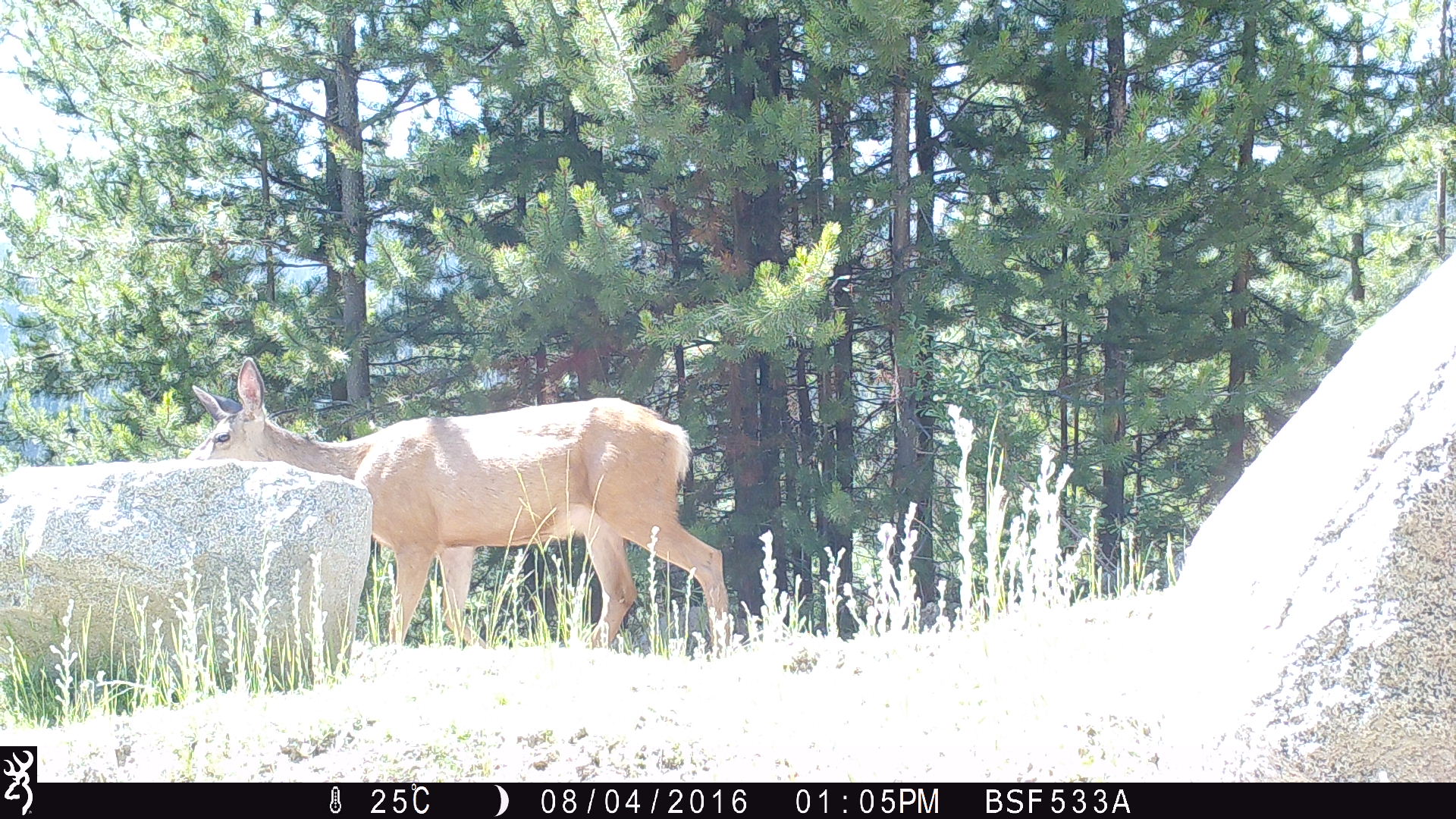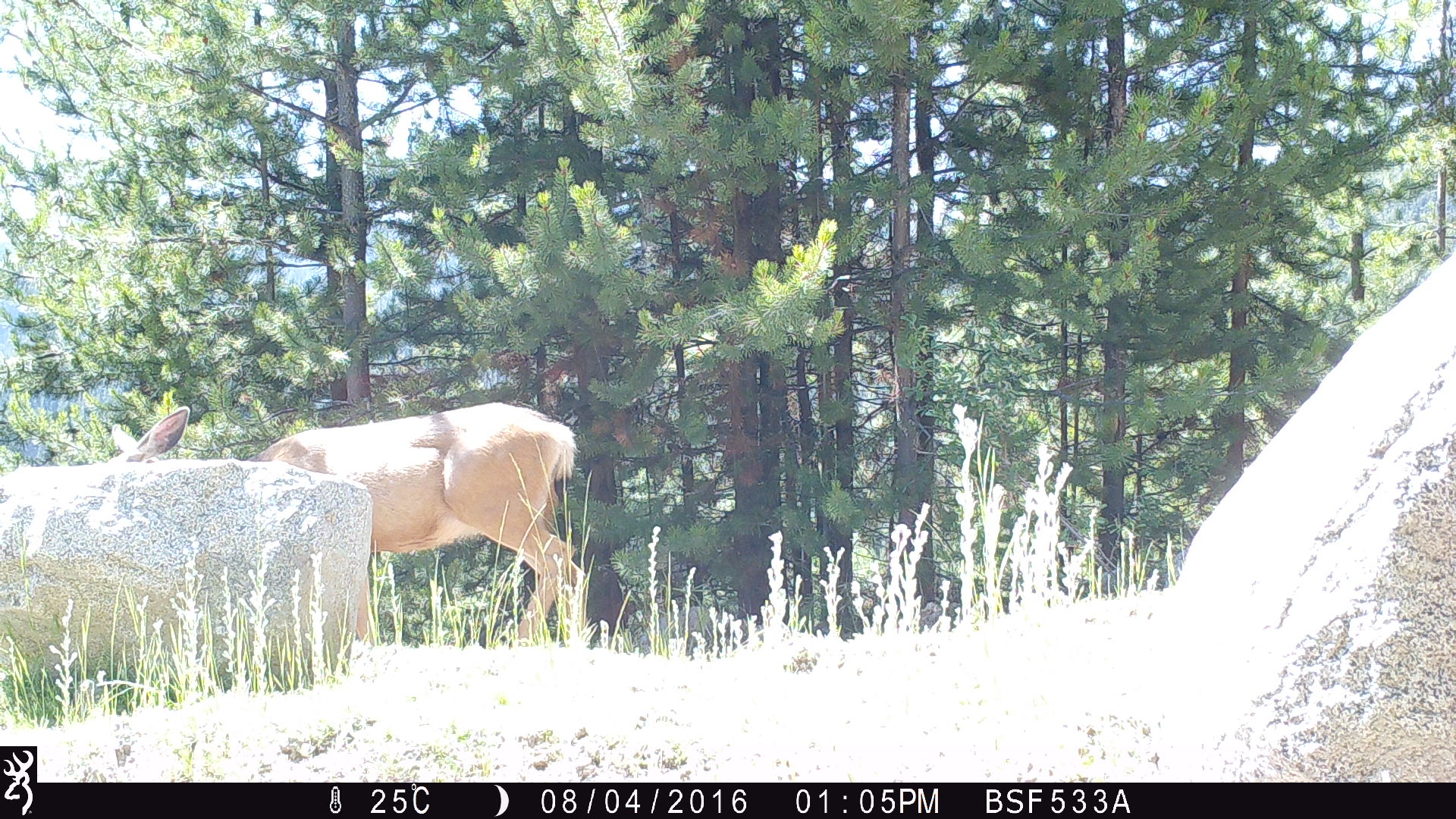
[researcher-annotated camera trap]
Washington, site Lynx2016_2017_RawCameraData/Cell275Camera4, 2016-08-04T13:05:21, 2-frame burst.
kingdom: Animalia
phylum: Chordata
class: Mammalia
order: Artiodactyla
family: Cervidae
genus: Odocoileus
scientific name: Odocoileus hemionus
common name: mule deer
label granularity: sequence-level